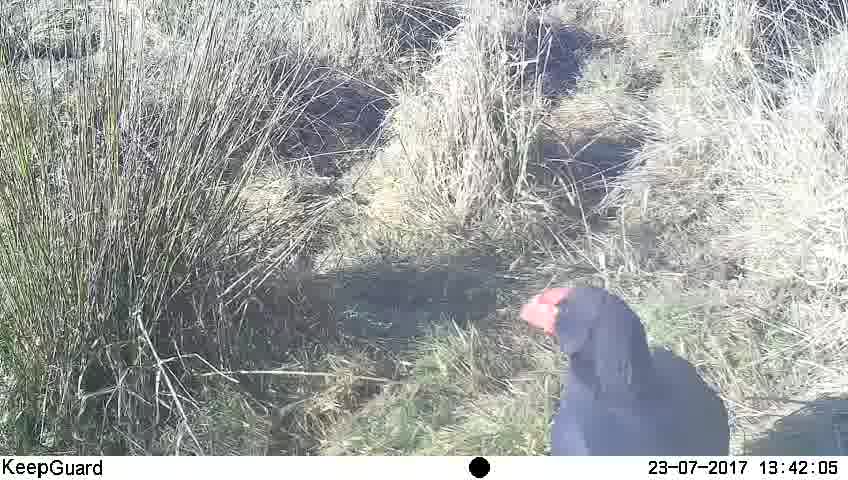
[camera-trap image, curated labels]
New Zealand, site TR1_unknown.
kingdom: Animalia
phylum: Chordata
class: Aves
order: Gruiformes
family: Rallidae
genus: Porphyrio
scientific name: Porphyrio mantelli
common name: takahe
Takahe (Porphyrio mantelli).